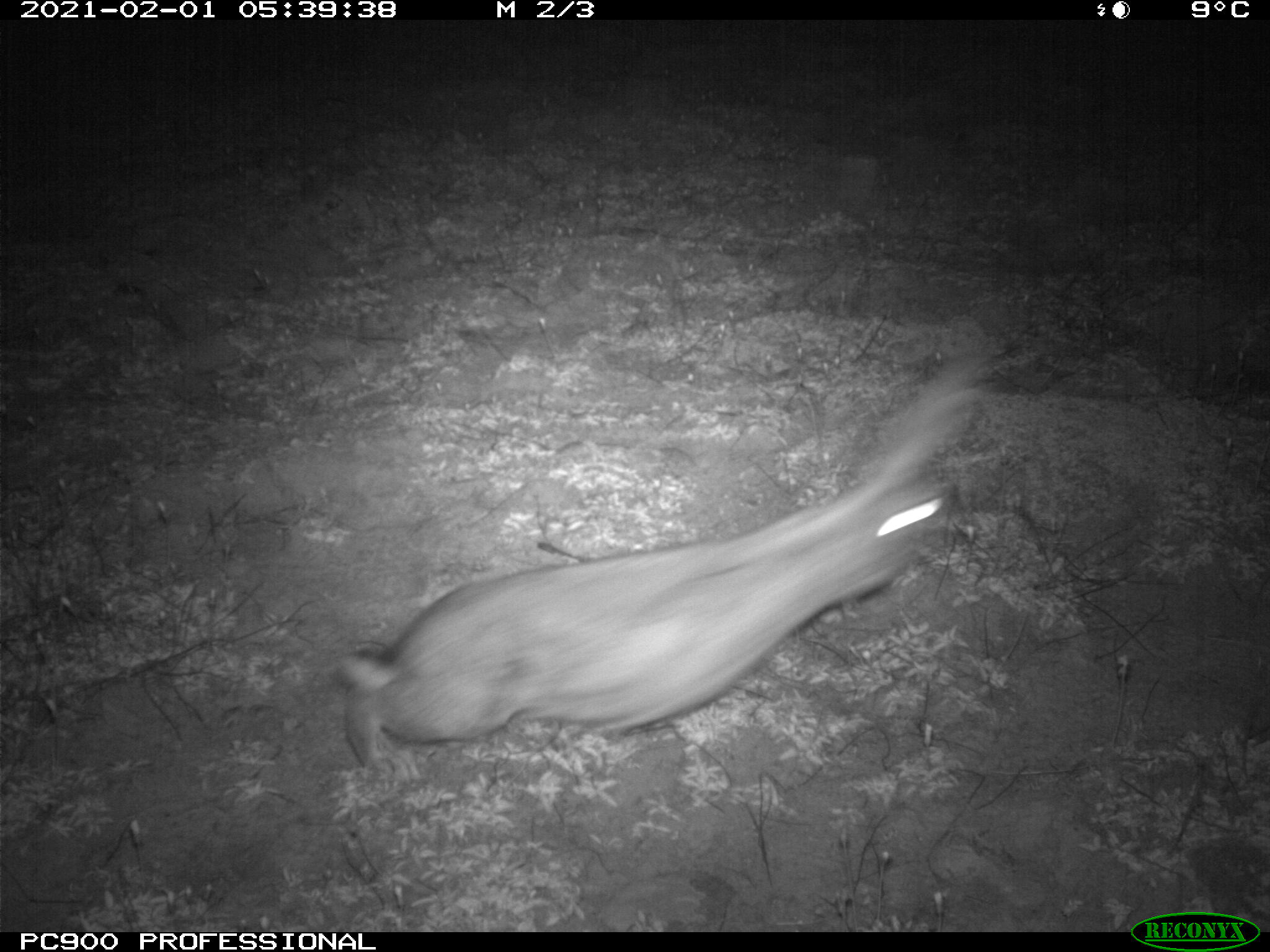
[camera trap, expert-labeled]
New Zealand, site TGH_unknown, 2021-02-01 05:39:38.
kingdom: Animalia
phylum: Chordata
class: Mammalia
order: Lagomorpha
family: Leporidae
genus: Oryctolagus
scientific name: Oryctolagus cuniculus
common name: european rabbit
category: rabbit